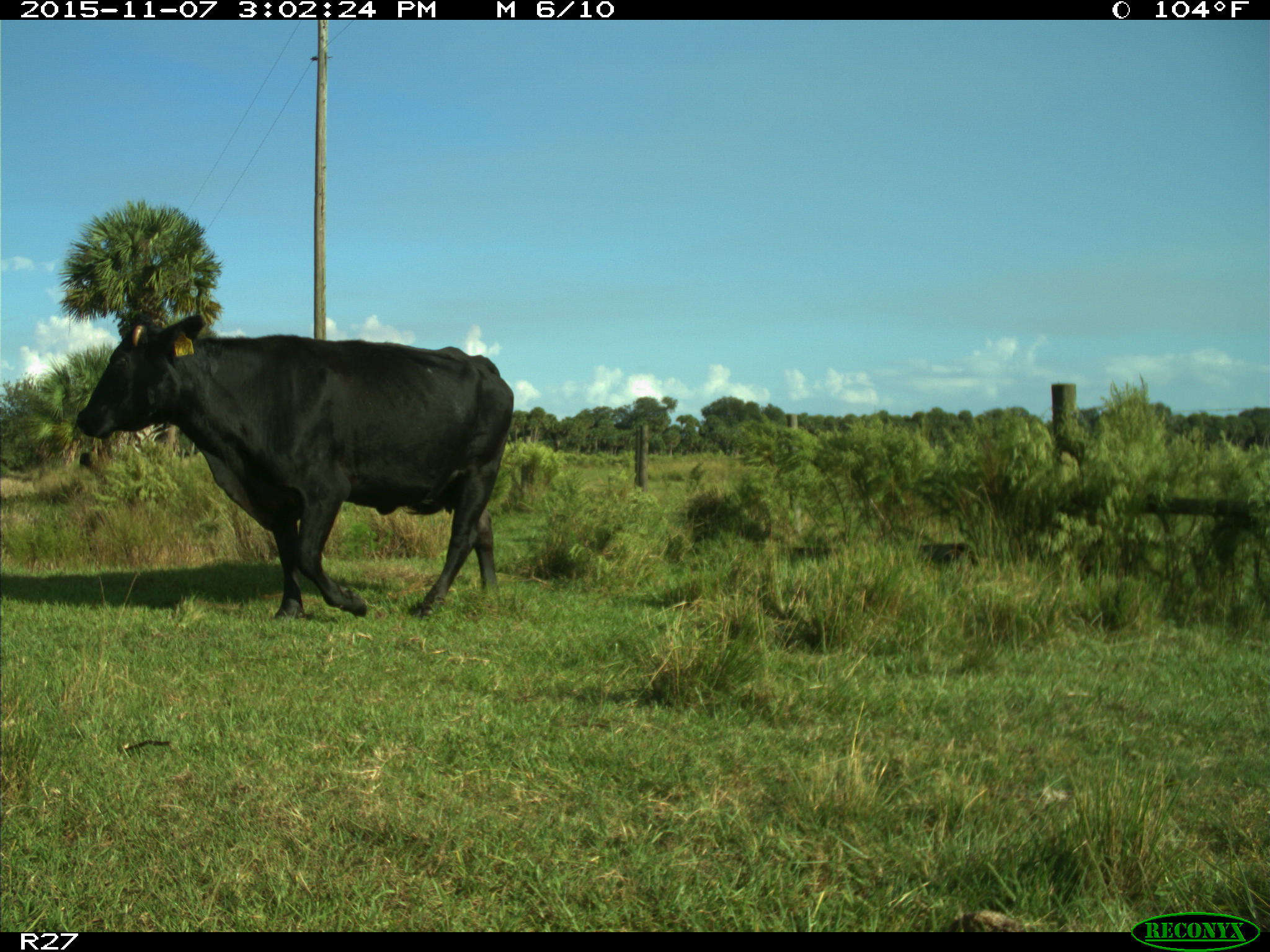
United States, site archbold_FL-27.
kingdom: Animalia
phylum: Chordata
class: Mammalia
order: Artiodactyla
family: Bovidae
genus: Bos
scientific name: Bos taurus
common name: domestic cow